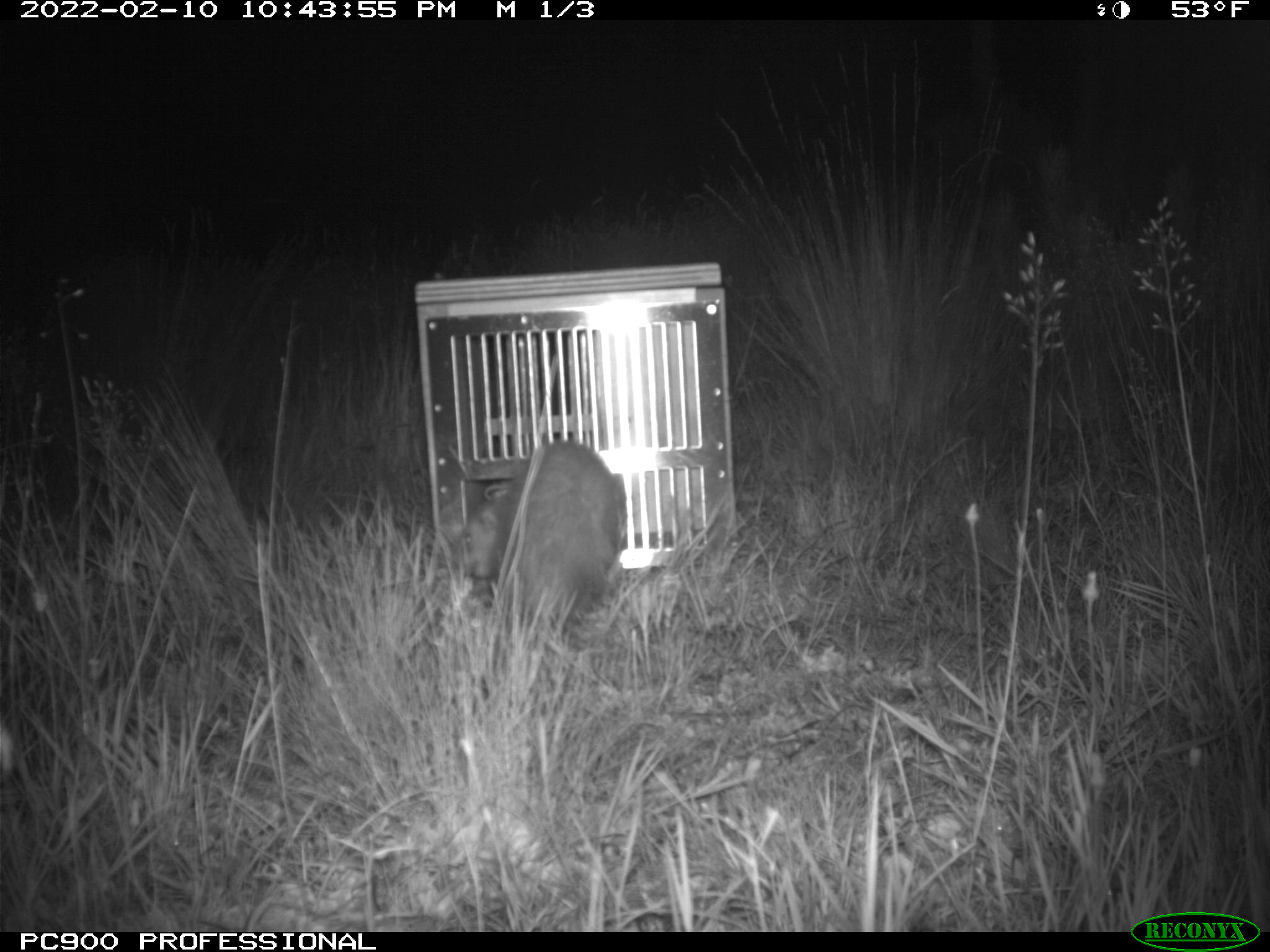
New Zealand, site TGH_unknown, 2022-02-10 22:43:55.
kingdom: Animalia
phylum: Chordata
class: Mammalia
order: Carnivora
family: Mustelidae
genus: Mustela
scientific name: Mustela furo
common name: ferret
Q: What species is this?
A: Ferret (Mustela furo).